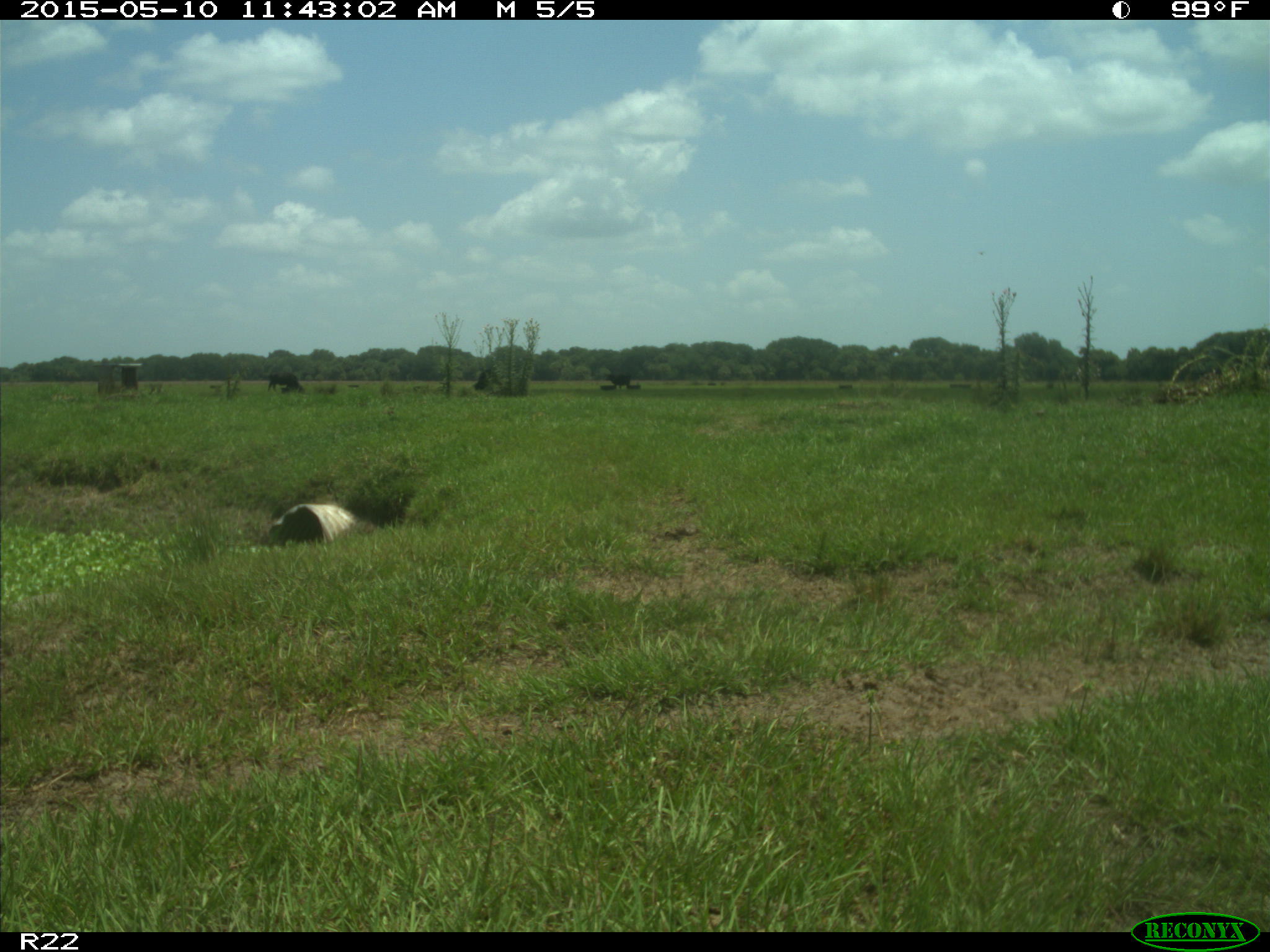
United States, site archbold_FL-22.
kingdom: Animalia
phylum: Chordata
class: Mammalia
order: Artiodactyla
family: Bovidae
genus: Bos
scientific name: Bos taurus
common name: domestic cow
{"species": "Bos taurus (domestic cow)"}